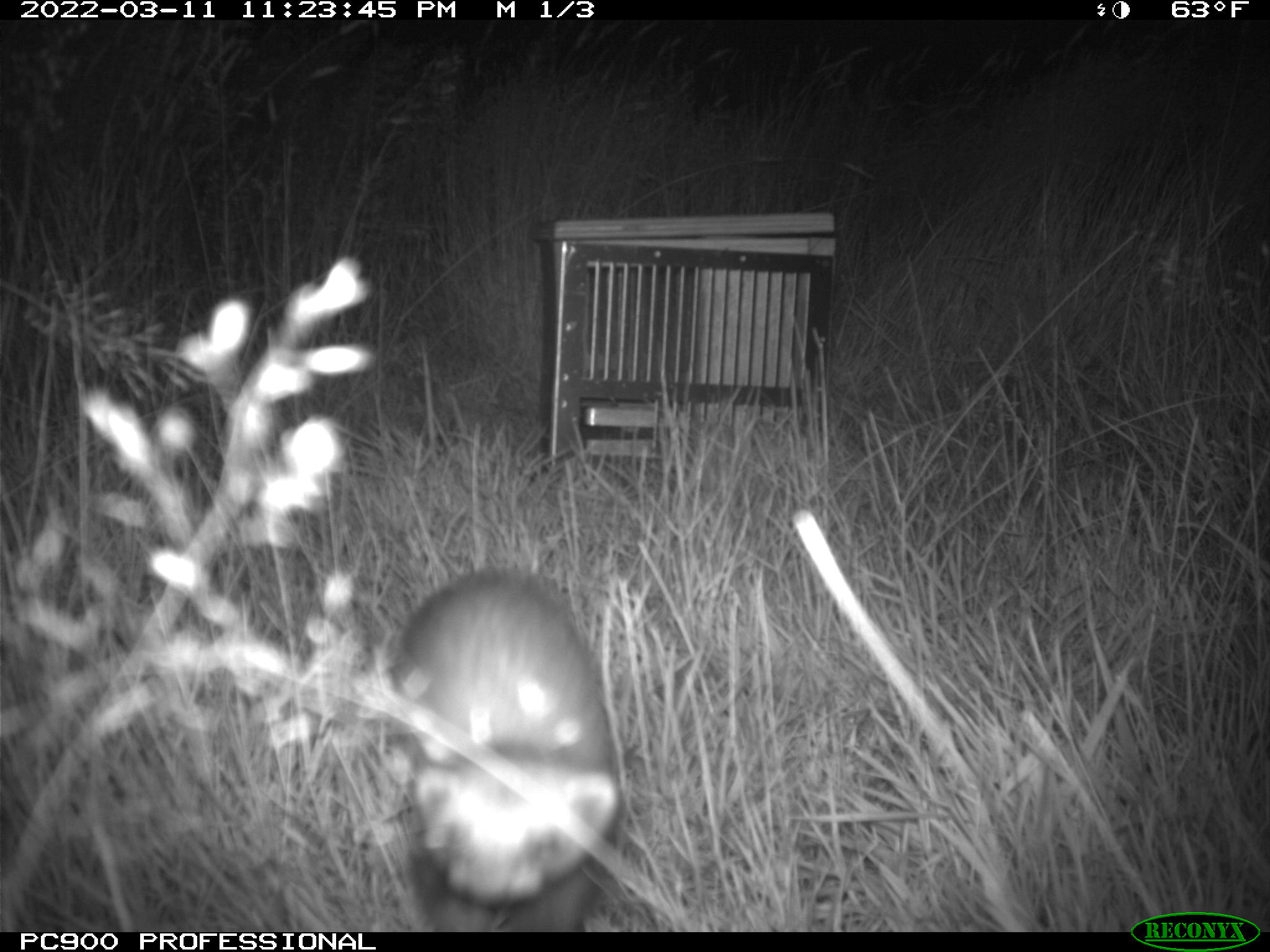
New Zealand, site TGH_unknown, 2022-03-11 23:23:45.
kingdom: Animalia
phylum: Chordata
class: Mammalia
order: Carnivora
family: Mustelidae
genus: Mustela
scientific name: Mustela furo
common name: ferret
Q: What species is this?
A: Ferret (Mustela furo).